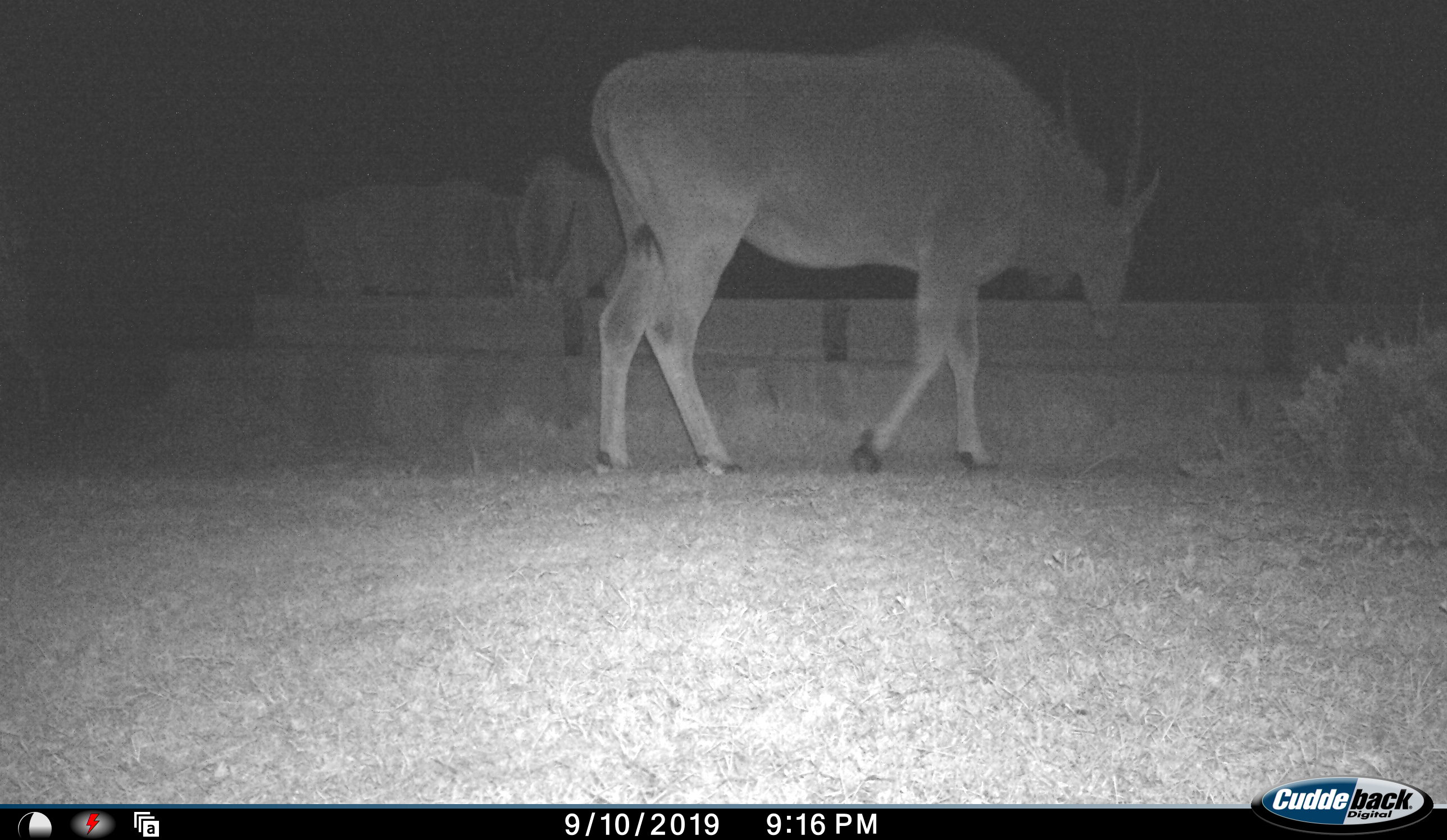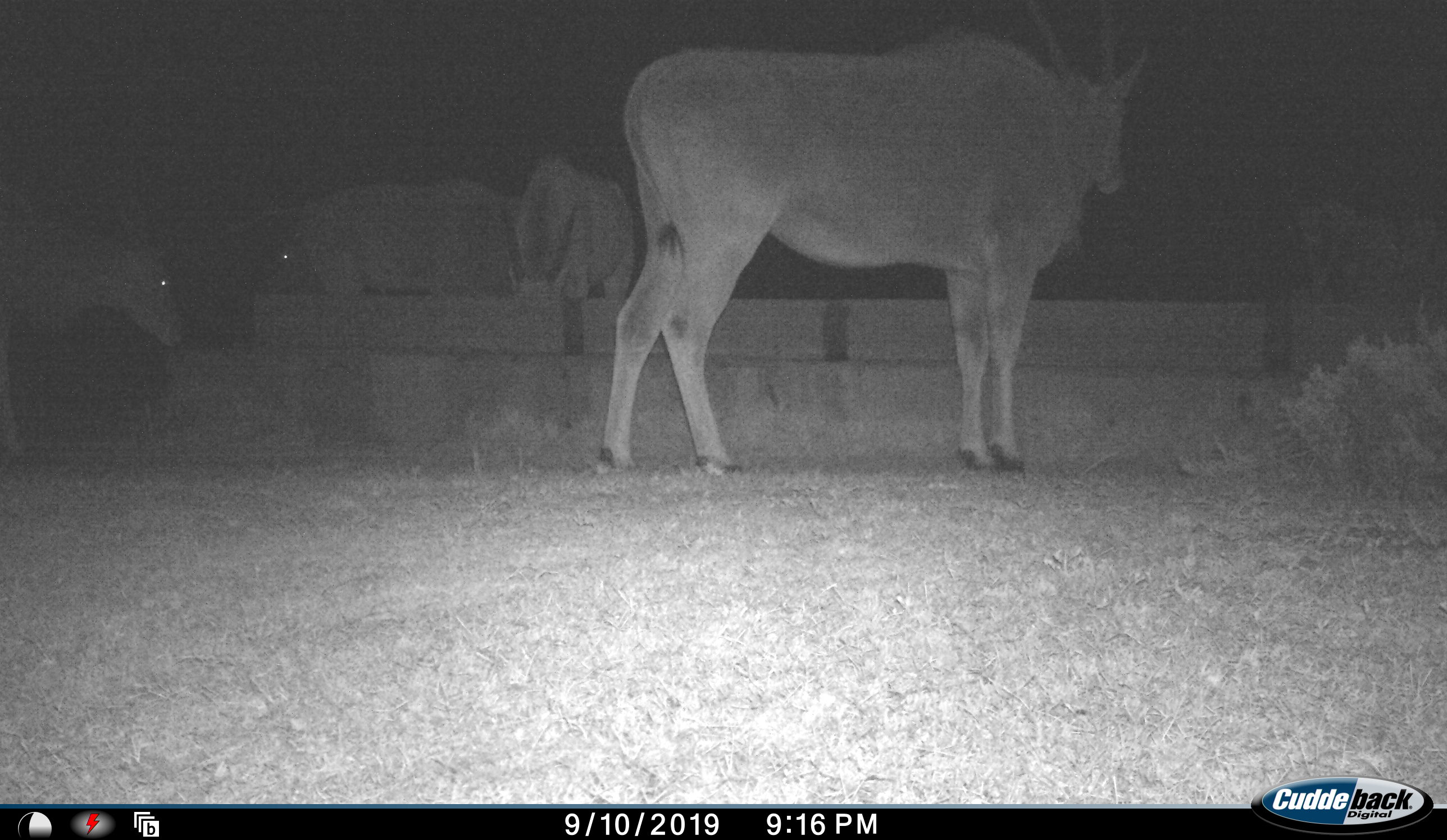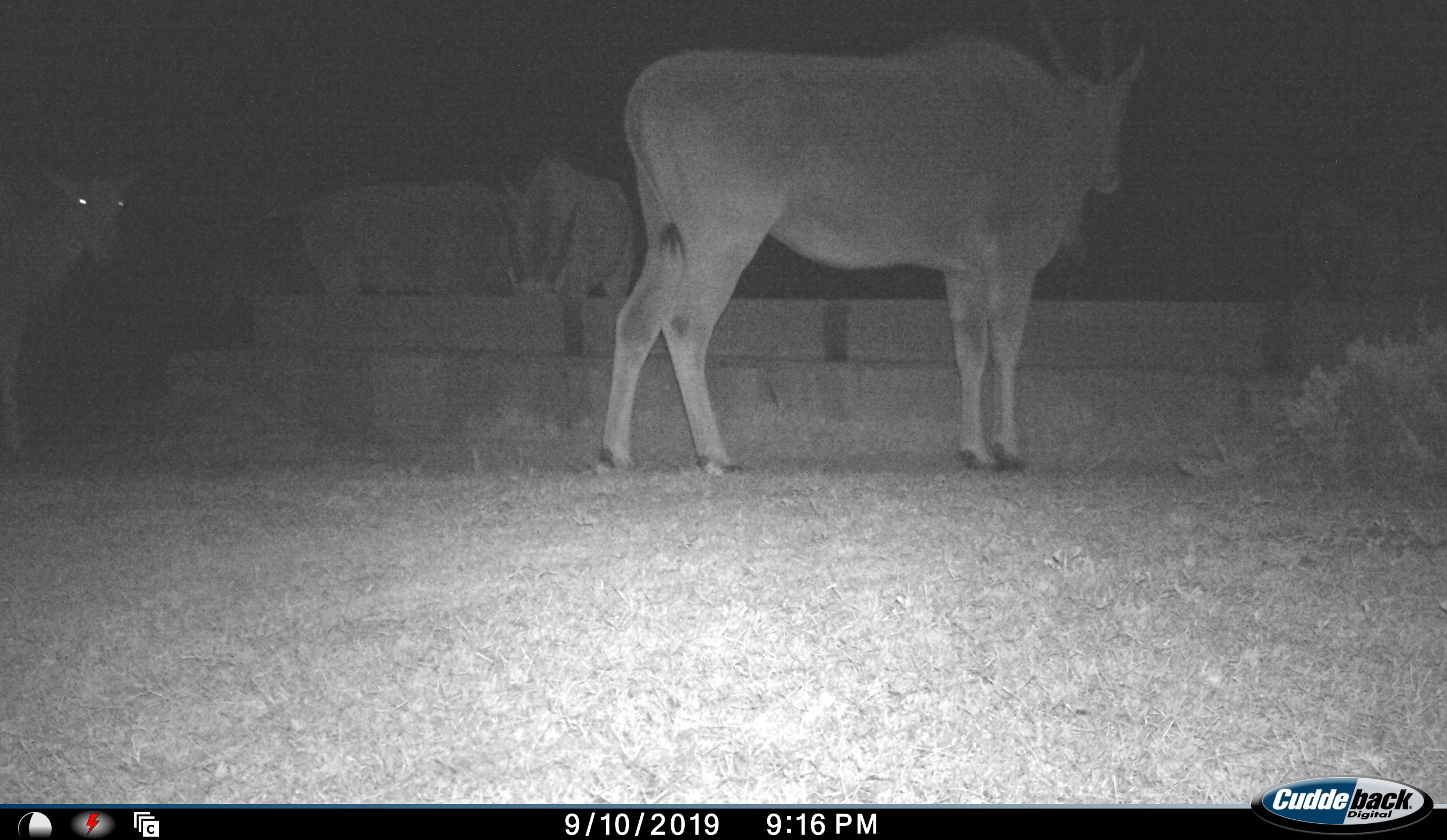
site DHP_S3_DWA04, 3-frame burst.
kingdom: Animalia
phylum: Chordata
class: Mammalia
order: Artiodactyla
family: Bovidae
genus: Tragelaphus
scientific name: Tragelaphus oryx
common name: eland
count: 4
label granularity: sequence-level